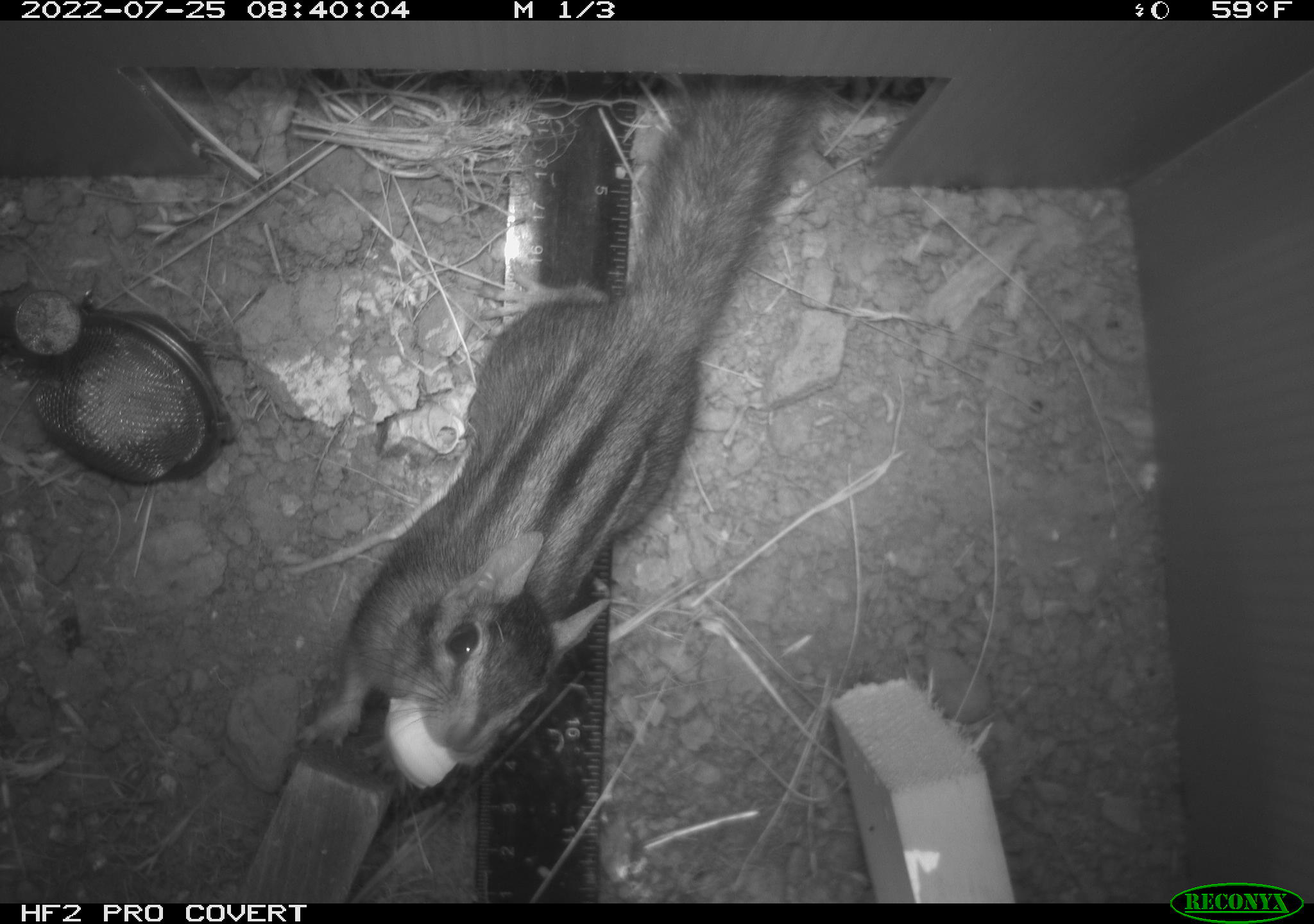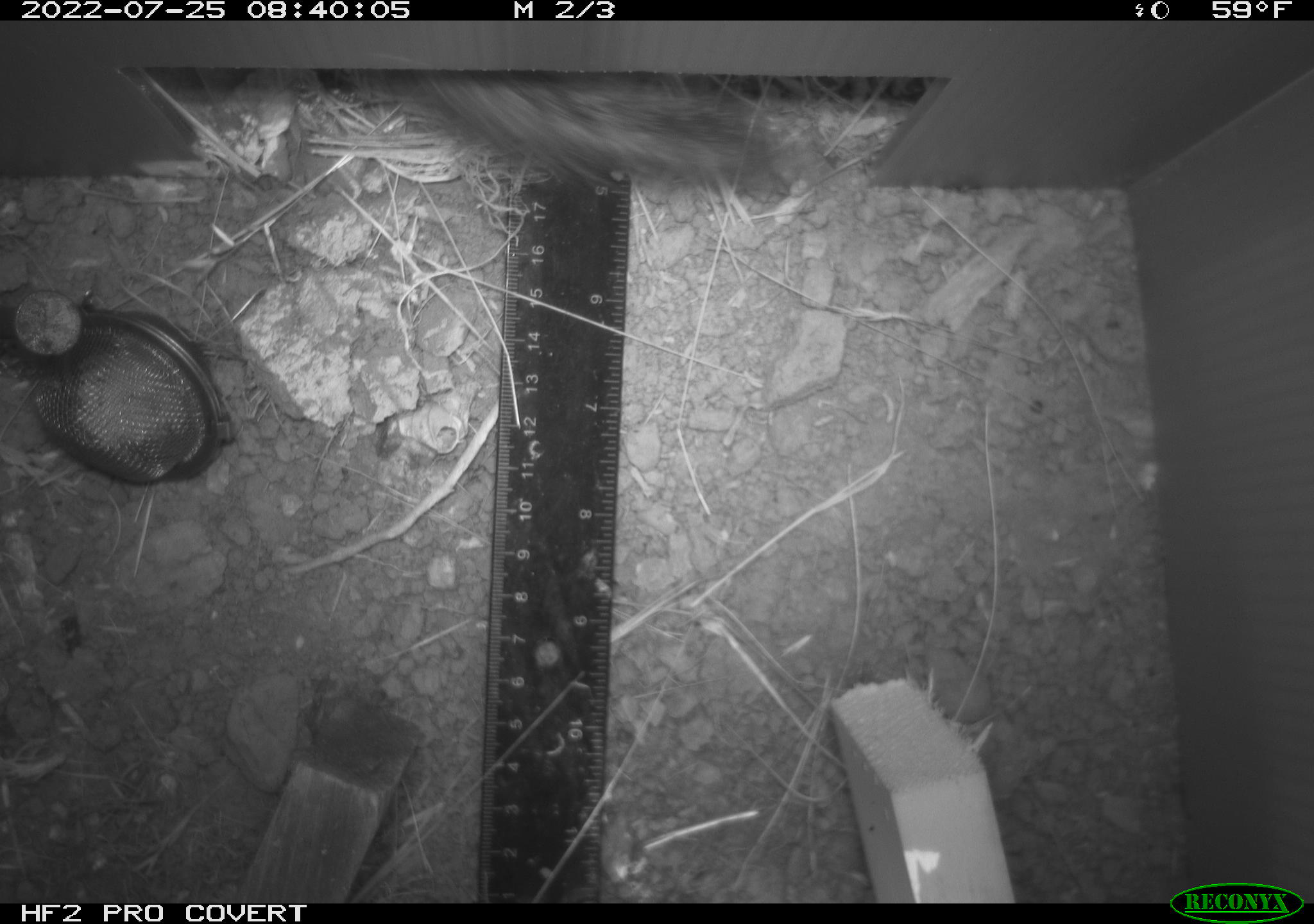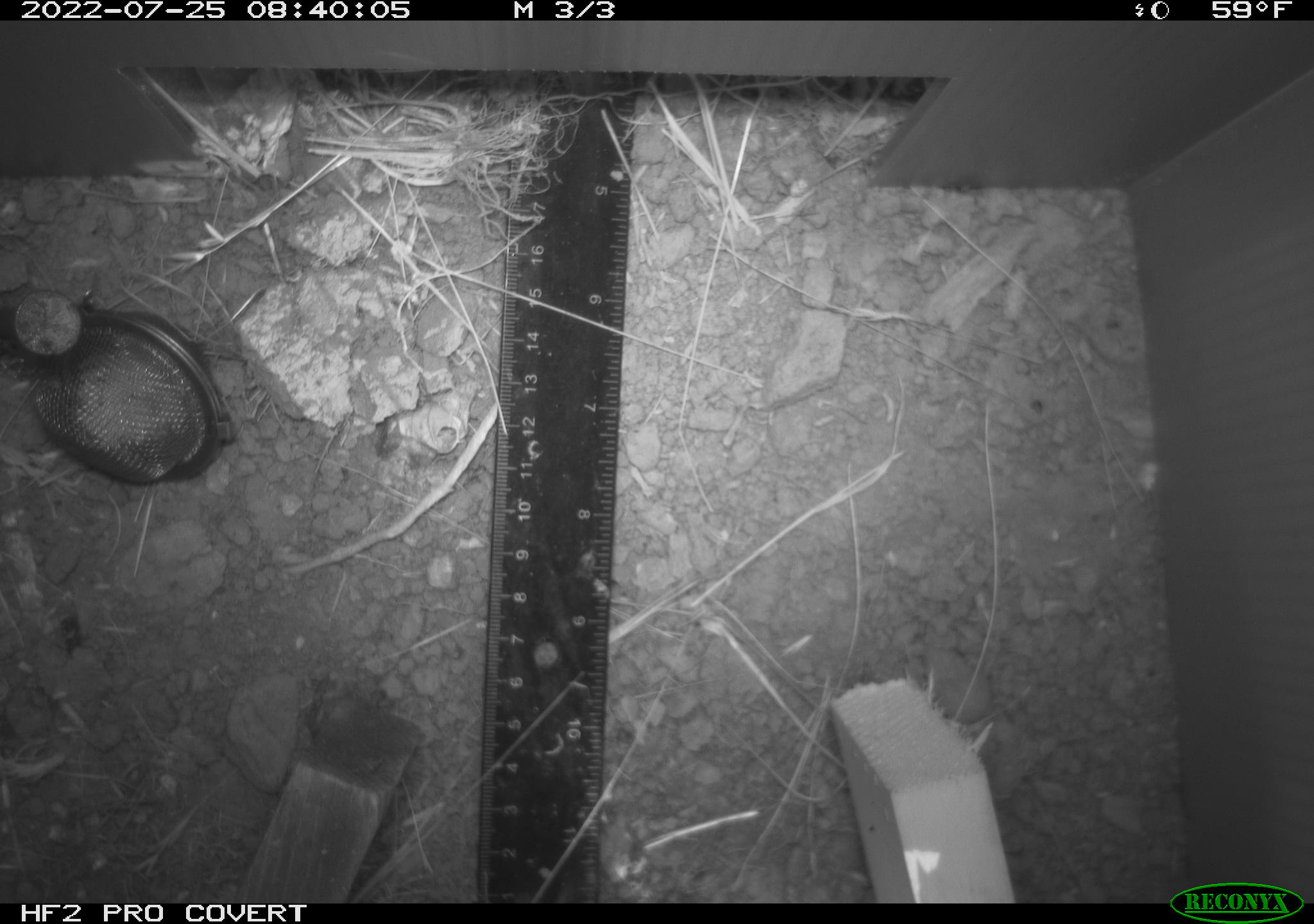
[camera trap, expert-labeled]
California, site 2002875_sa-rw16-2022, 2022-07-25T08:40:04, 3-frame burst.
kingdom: Animalia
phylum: Chordata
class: Mammalia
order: Rodentia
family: Sciuridae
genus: Neotamias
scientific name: Neotamias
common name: western chipmunks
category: neotamias species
Neotamias species (western chipmunks) (Neotamias).